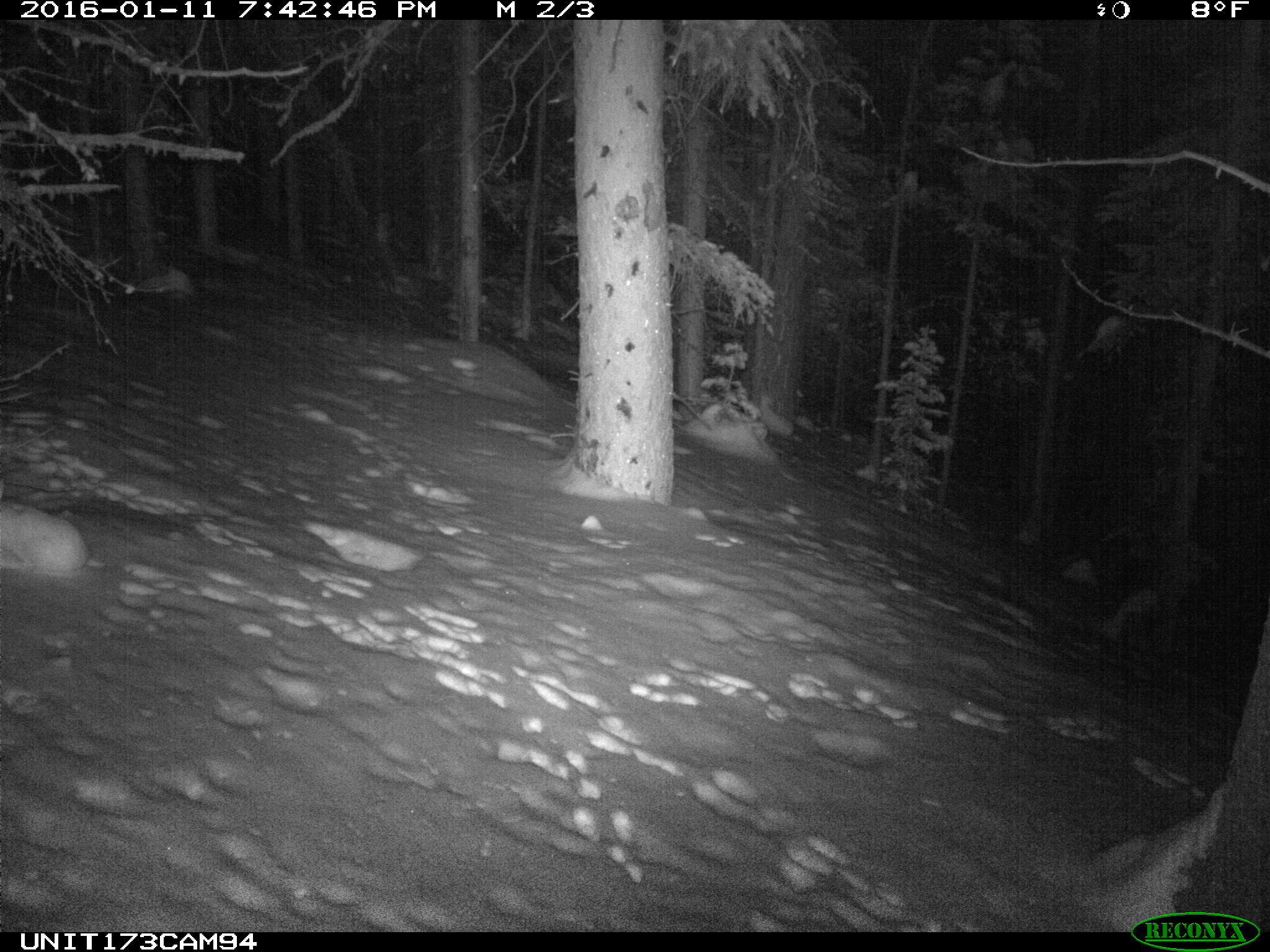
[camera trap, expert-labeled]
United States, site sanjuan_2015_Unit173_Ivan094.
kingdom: Animalia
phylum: Chordata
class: Mammalia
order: Lagomorpha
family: Leporidae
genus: Lepus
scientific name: Lepus americanus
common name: snowshoe hare